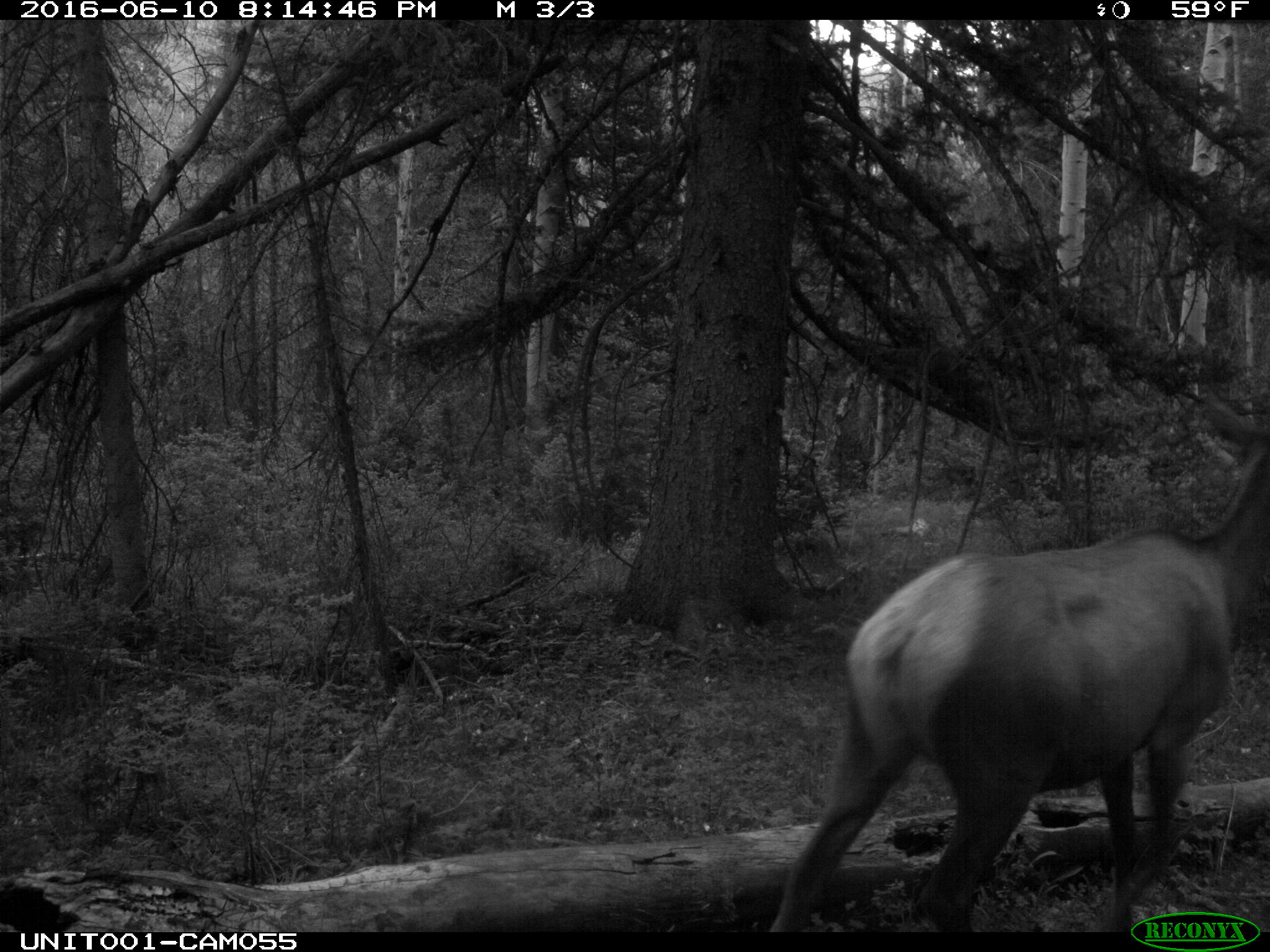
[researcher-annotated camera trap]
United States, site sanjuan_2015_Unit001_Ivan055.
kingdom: Animalia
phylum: Chordata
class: Mammalia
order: Artiodactyla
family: Cervidae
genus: Cervus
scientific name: Cervus elaphus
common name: red deer